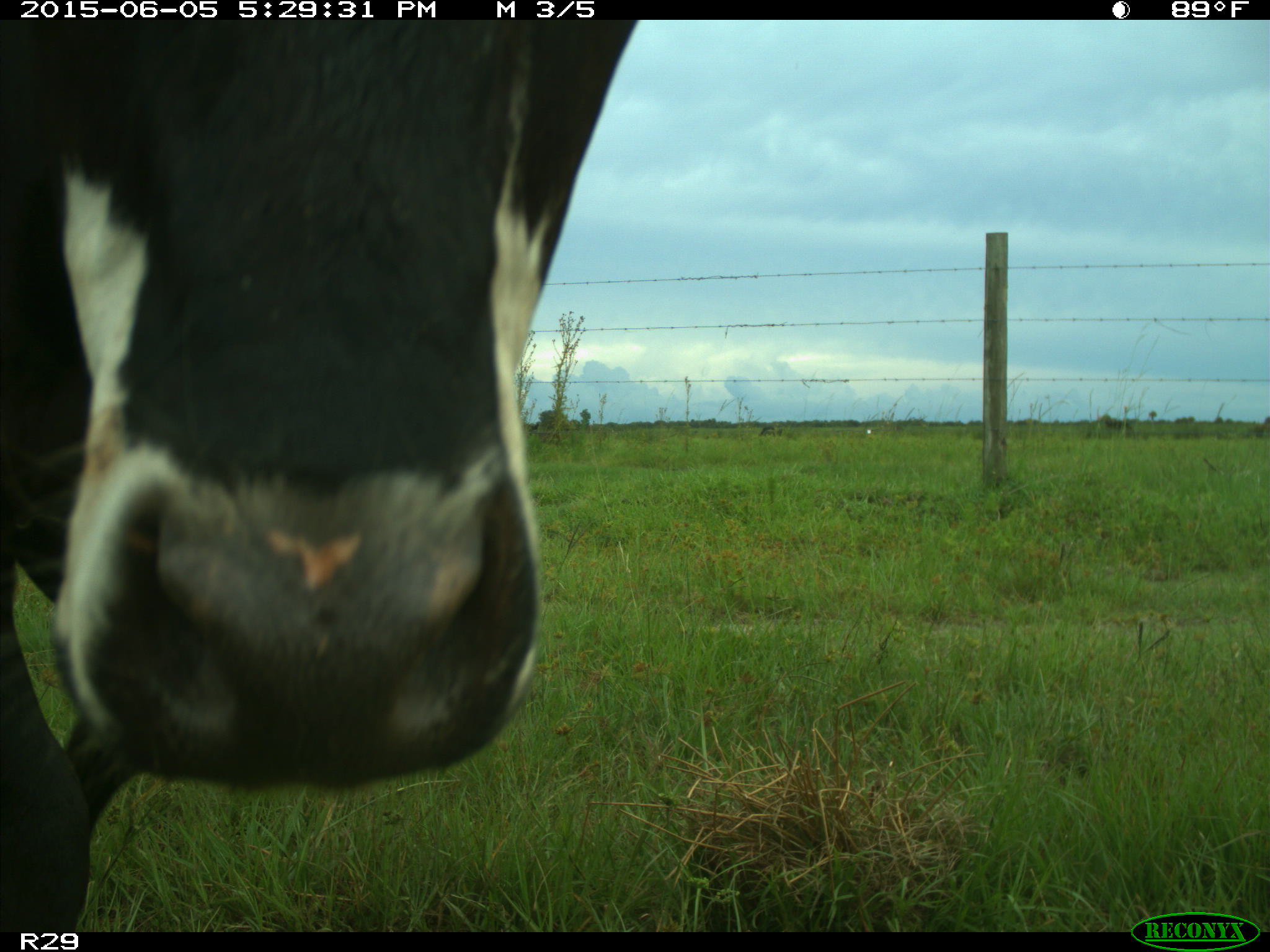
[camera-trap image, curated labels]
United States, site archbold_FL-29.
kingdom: Animalia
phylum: Chordata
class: Mammalia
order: Artiodactyla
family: Bovidae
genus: Bos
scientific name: Bos taurus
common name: domestic cow